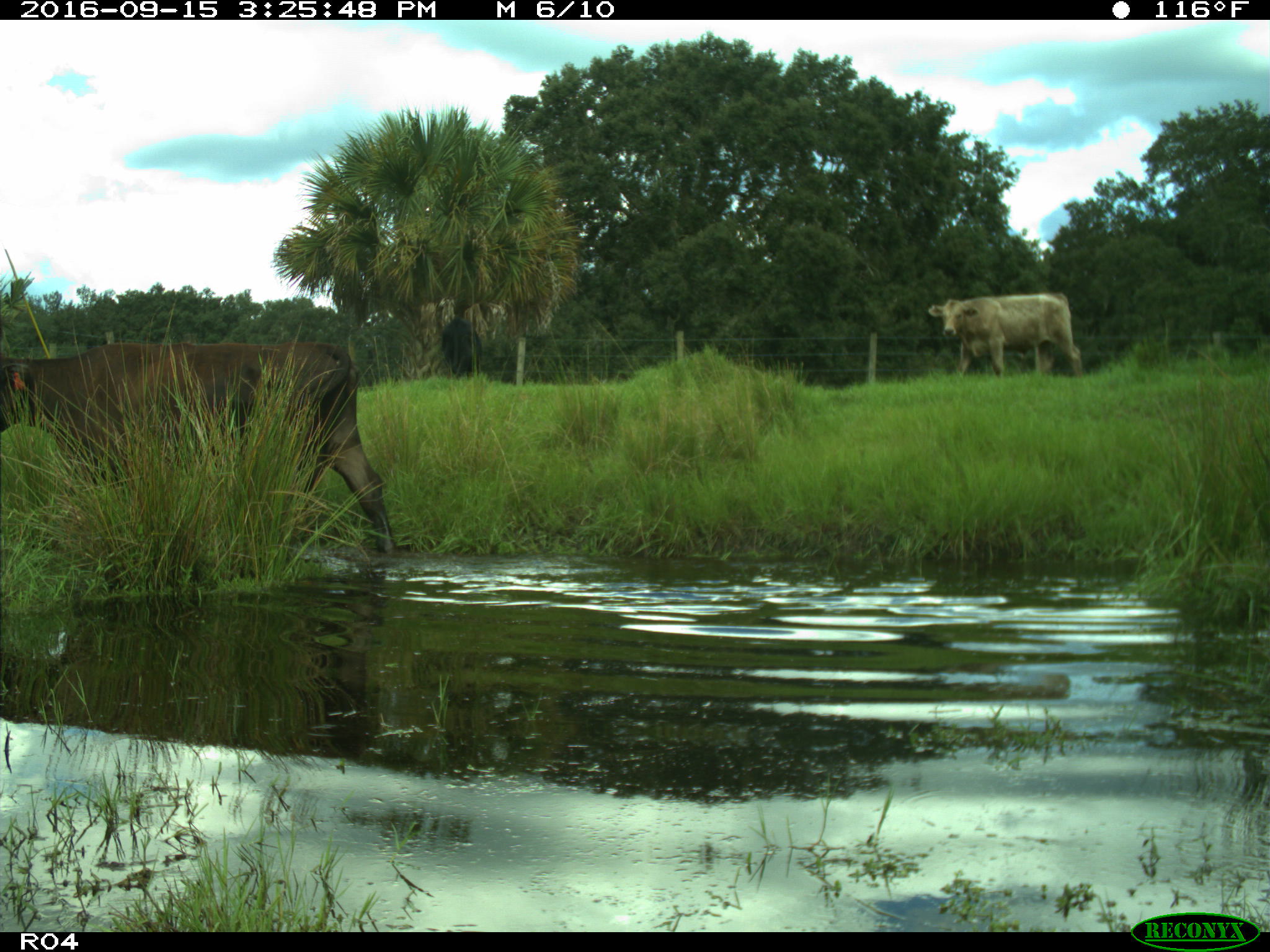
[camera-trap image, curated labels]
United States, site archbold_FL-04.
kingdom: Animalia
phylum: Chordata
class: Mammalia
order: Artiodactyla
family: Bovidae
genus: Bos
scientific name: Bos taurus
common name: domestic cow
Bos taurus (domestic cow).